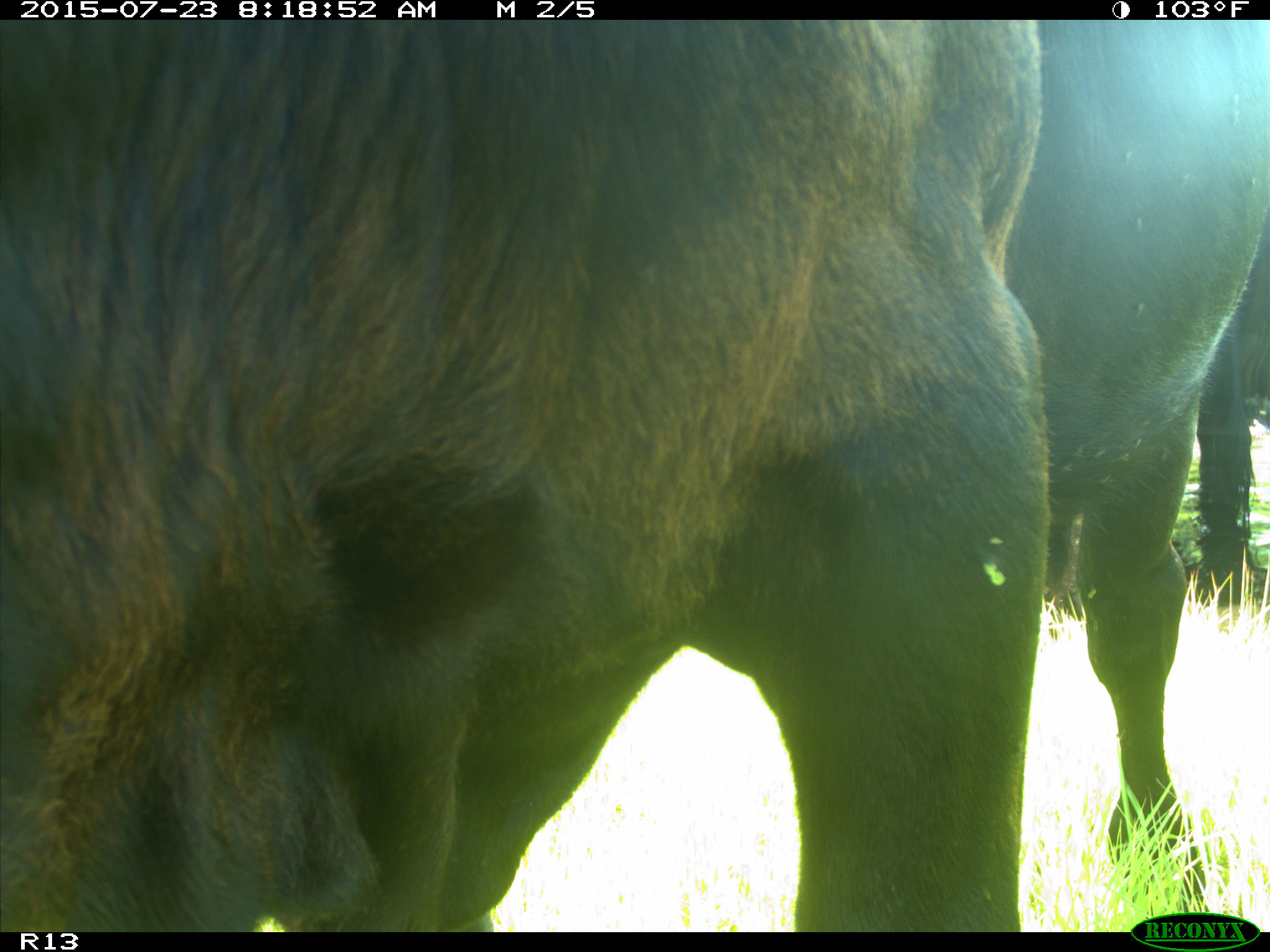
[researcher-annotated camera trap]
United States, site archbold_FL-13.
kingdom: Animalia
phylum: Chordata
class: Mammalia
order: Artiodactyla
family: Bovidae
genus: Bos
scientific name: Bos taurus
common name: domestic cow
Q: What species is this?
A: Bos taurus (domestic cow).